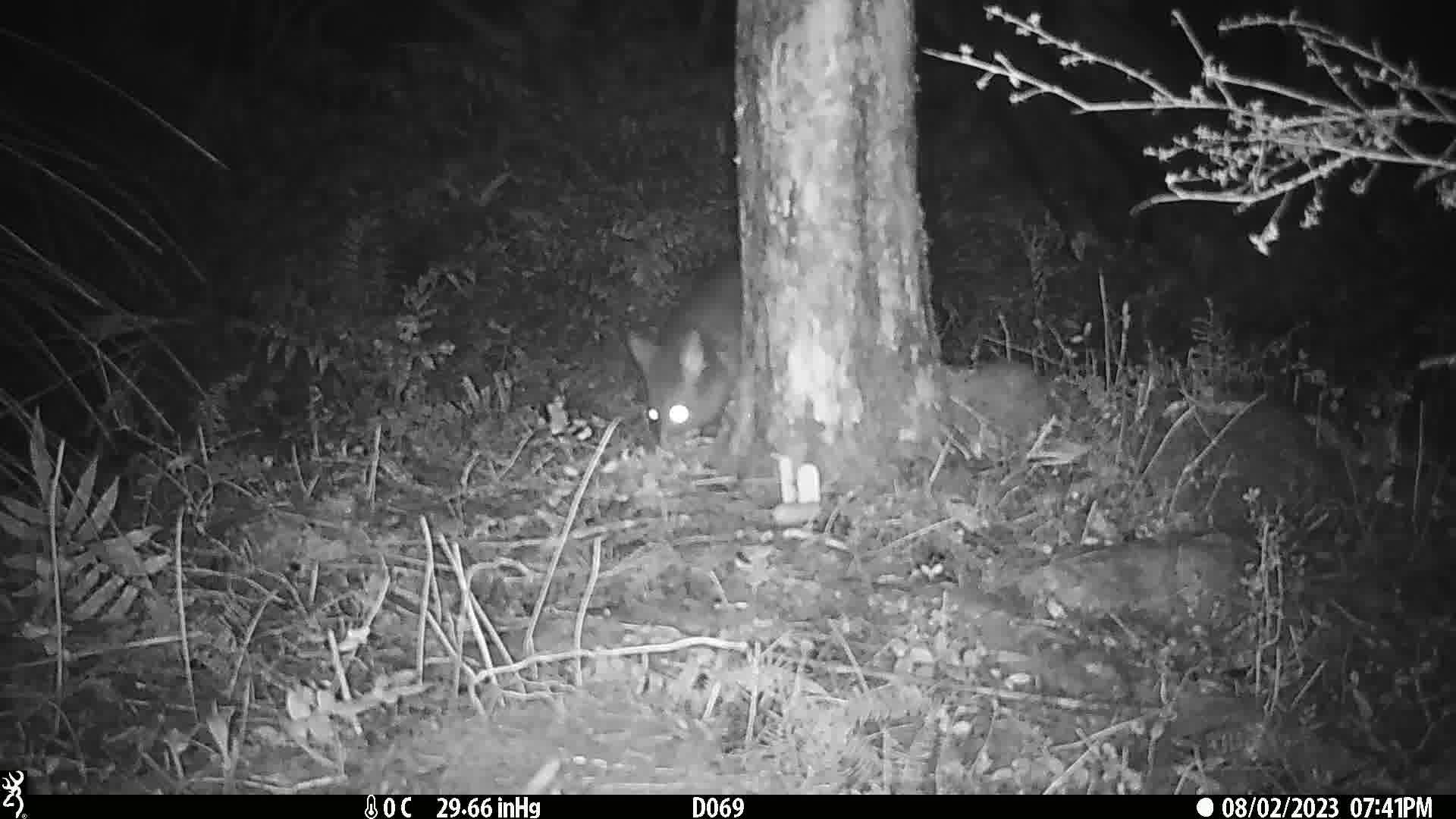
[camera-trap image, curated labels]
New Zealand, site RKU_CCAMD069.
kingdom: Animalia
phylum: Chordata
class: Mammalia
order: Diprotodontia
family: Phalangeridae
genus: Trichosurus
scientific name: Trichosurus vulpecula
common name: common brushtail possum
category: possum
Possum (common brushtail possum) (Trichosurus vulpecula).